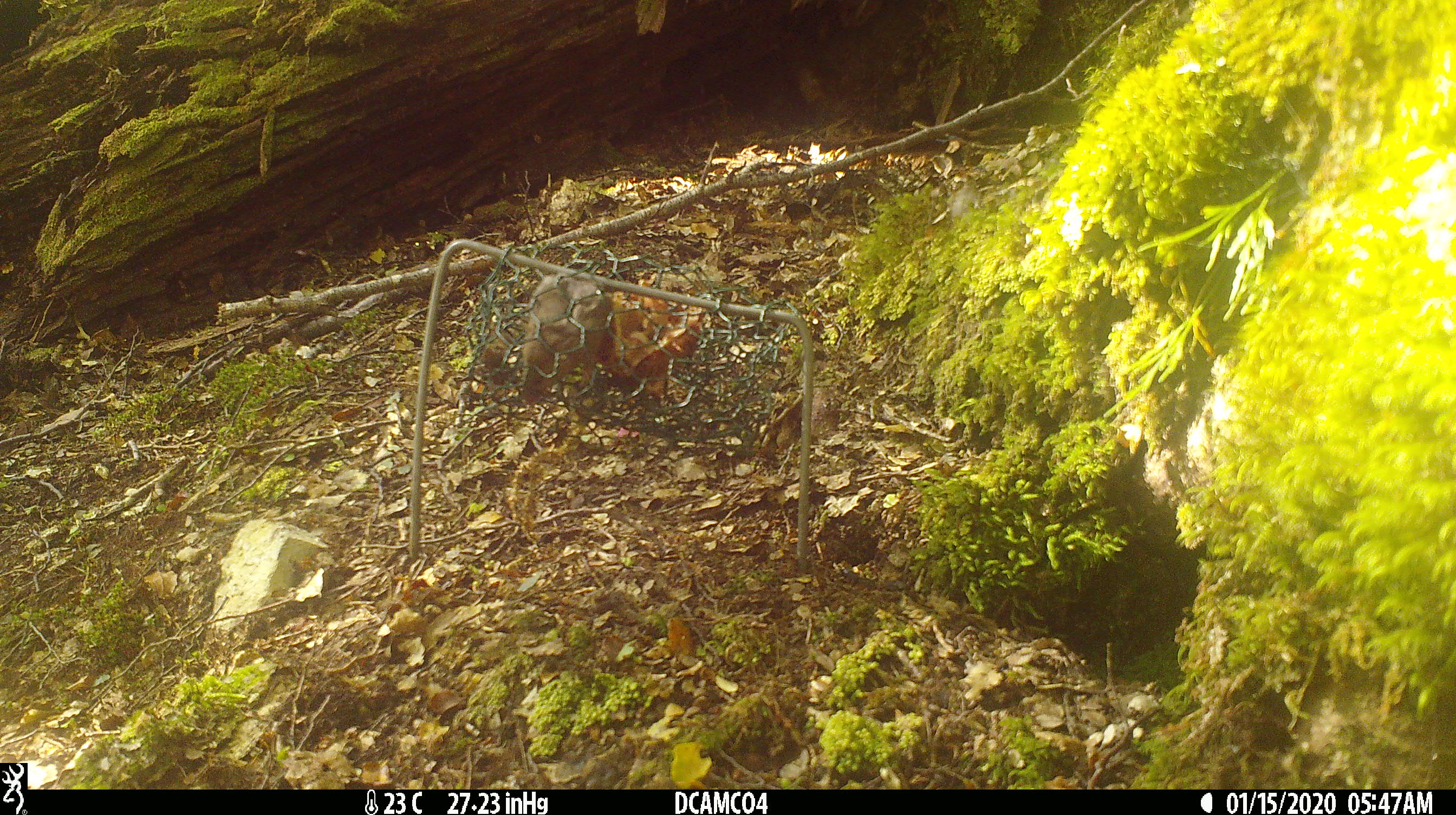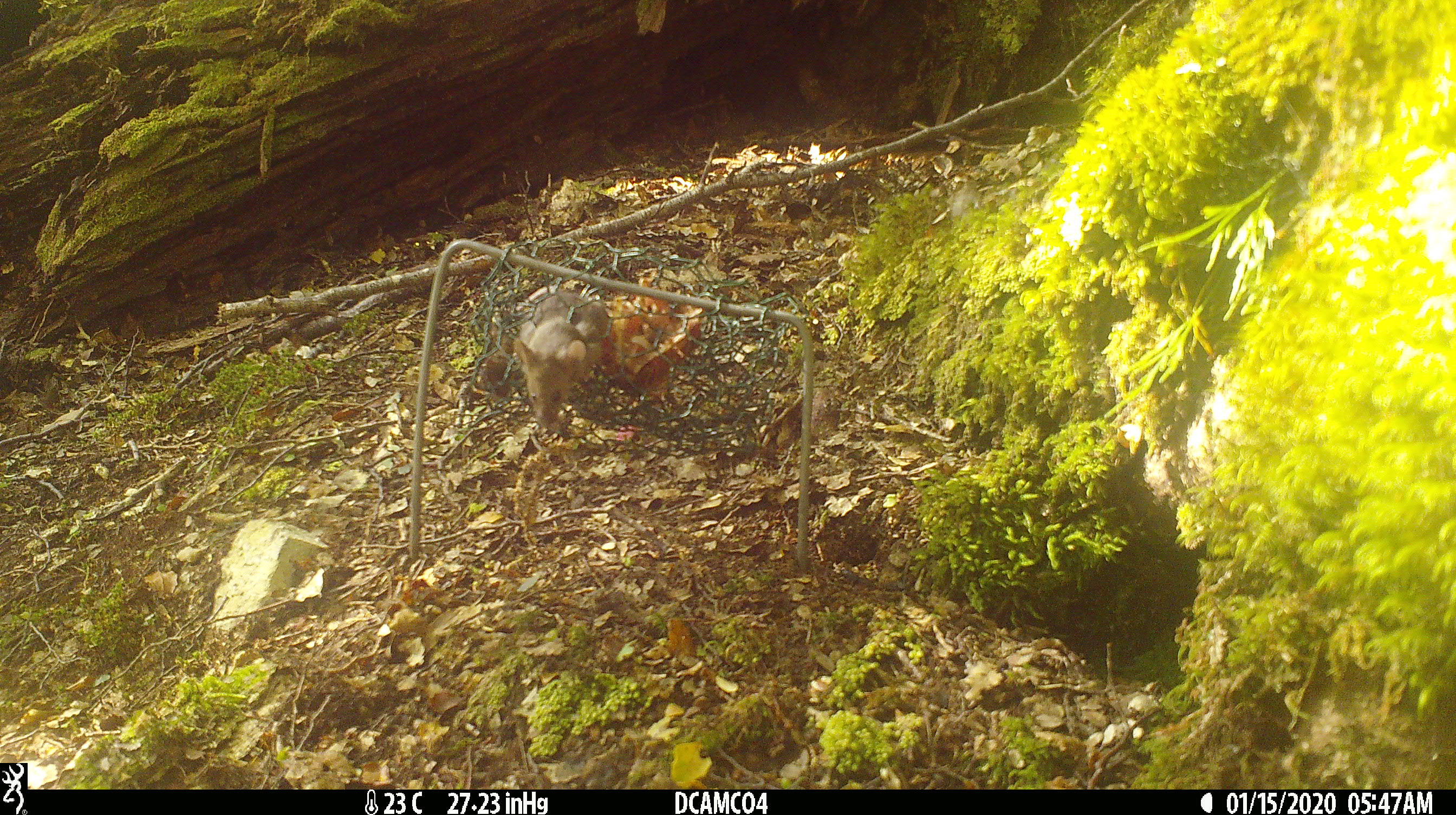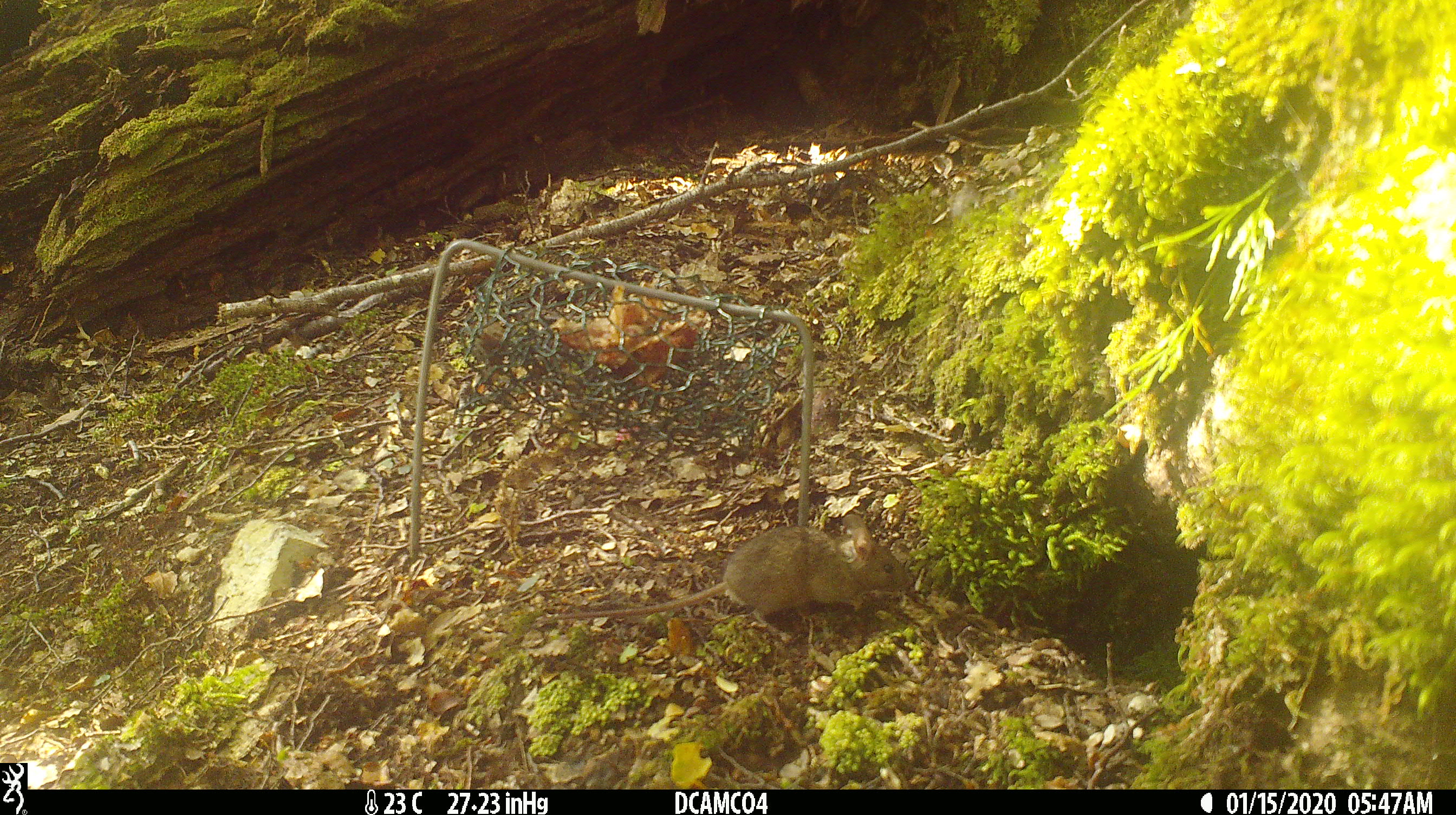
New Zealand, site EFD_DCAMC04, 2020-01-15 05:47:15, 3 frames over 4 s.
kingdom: Animalia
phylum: Chordata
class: Mammalia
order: Rodentia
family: Muridae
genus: Mus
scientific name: Mus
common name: mouse